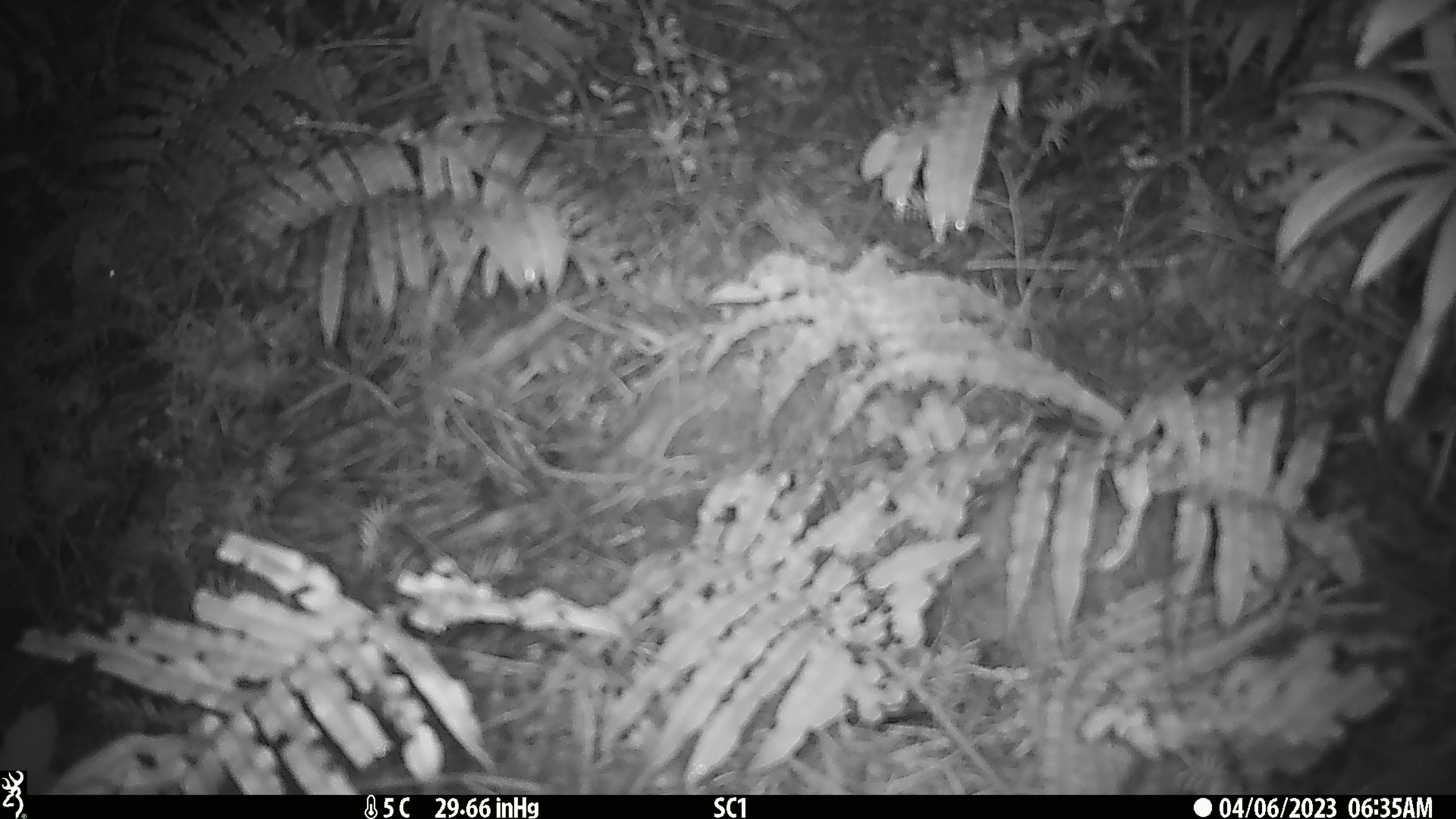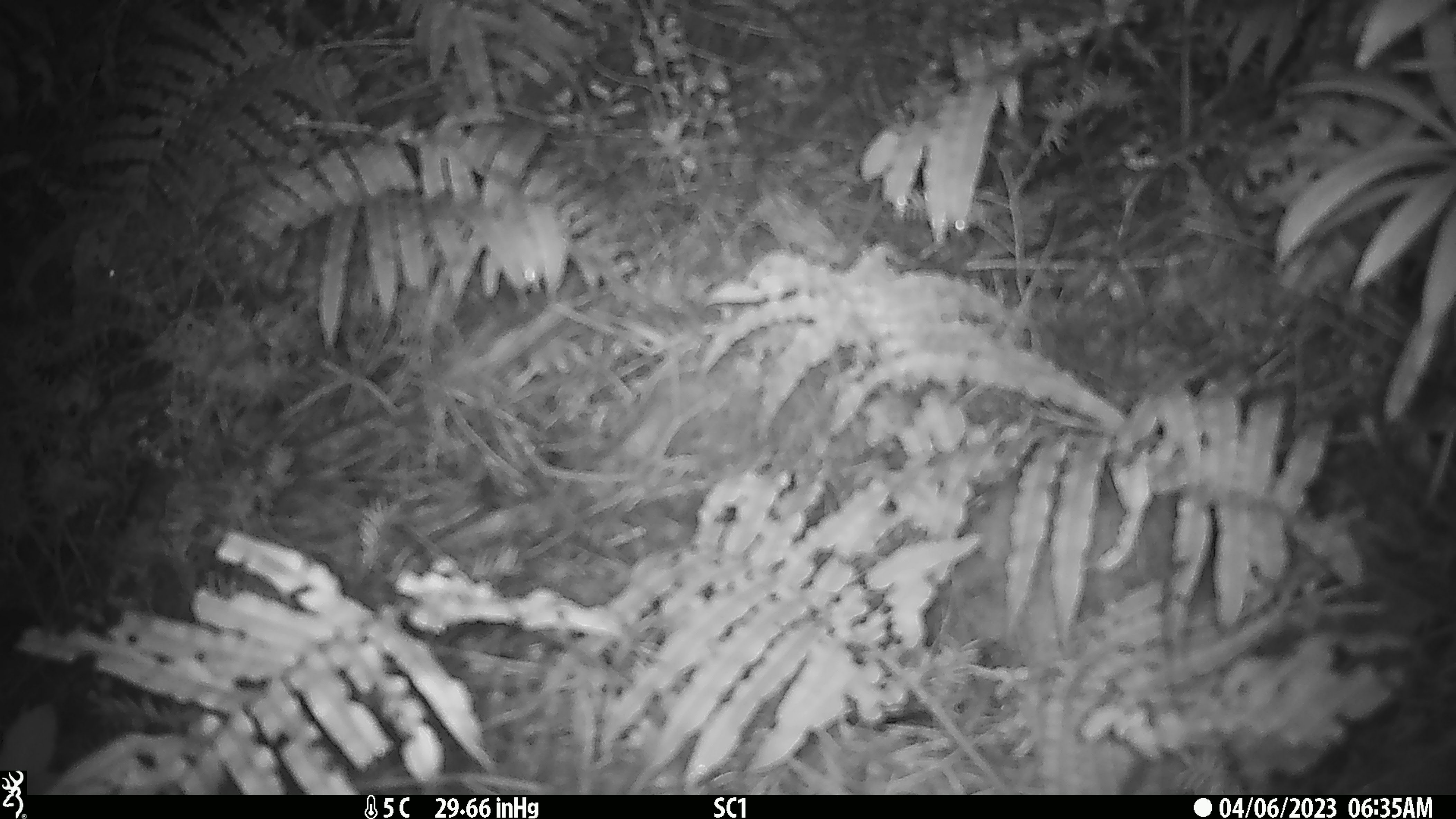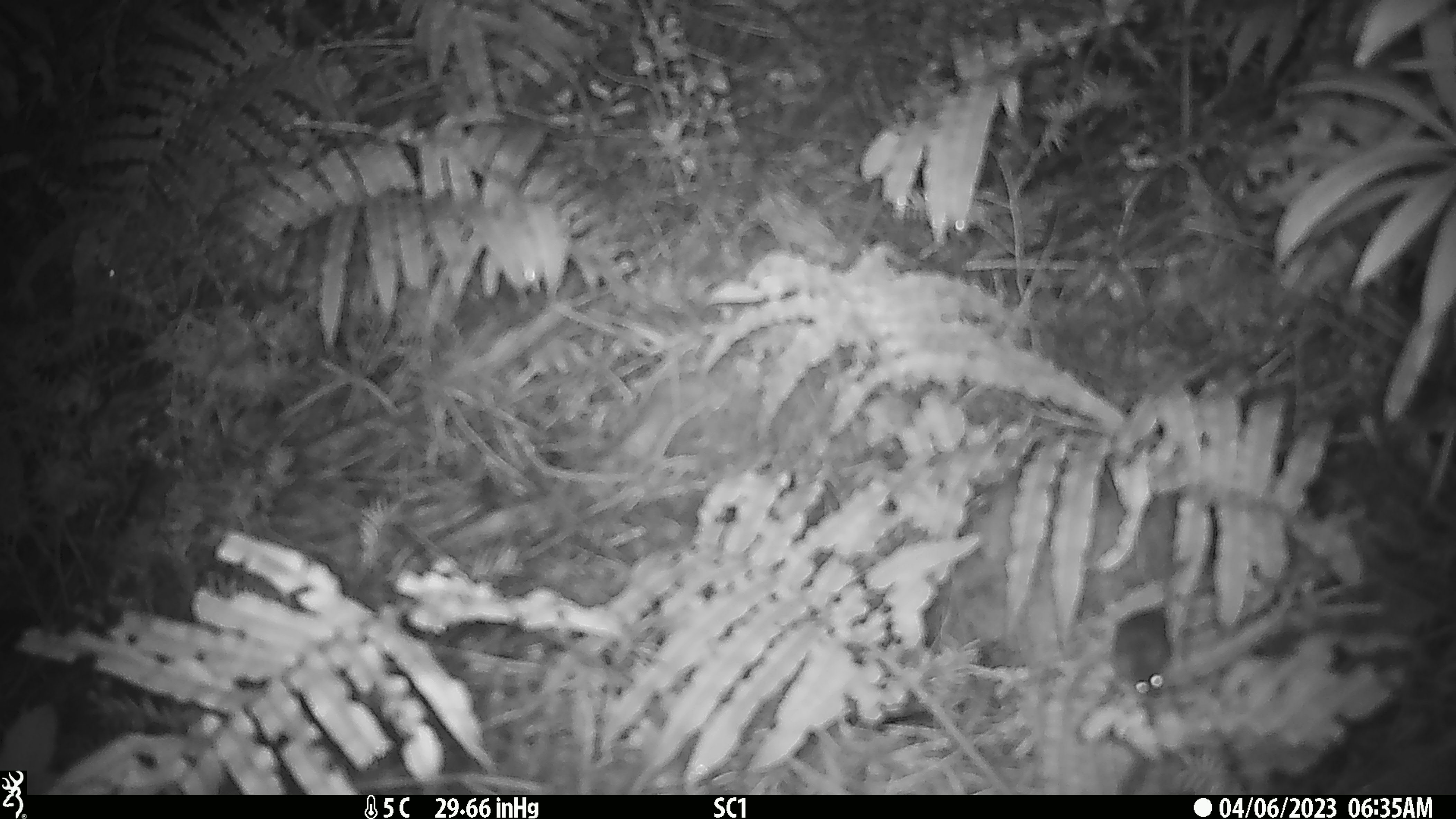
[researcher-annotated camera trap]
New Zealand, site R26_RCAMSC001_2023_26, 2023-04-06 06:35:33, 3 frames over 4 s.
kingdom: Animalia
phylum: Chordata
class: Mammalia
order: Rodentia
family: Muridae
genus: Mus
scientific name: Mus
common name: mouse